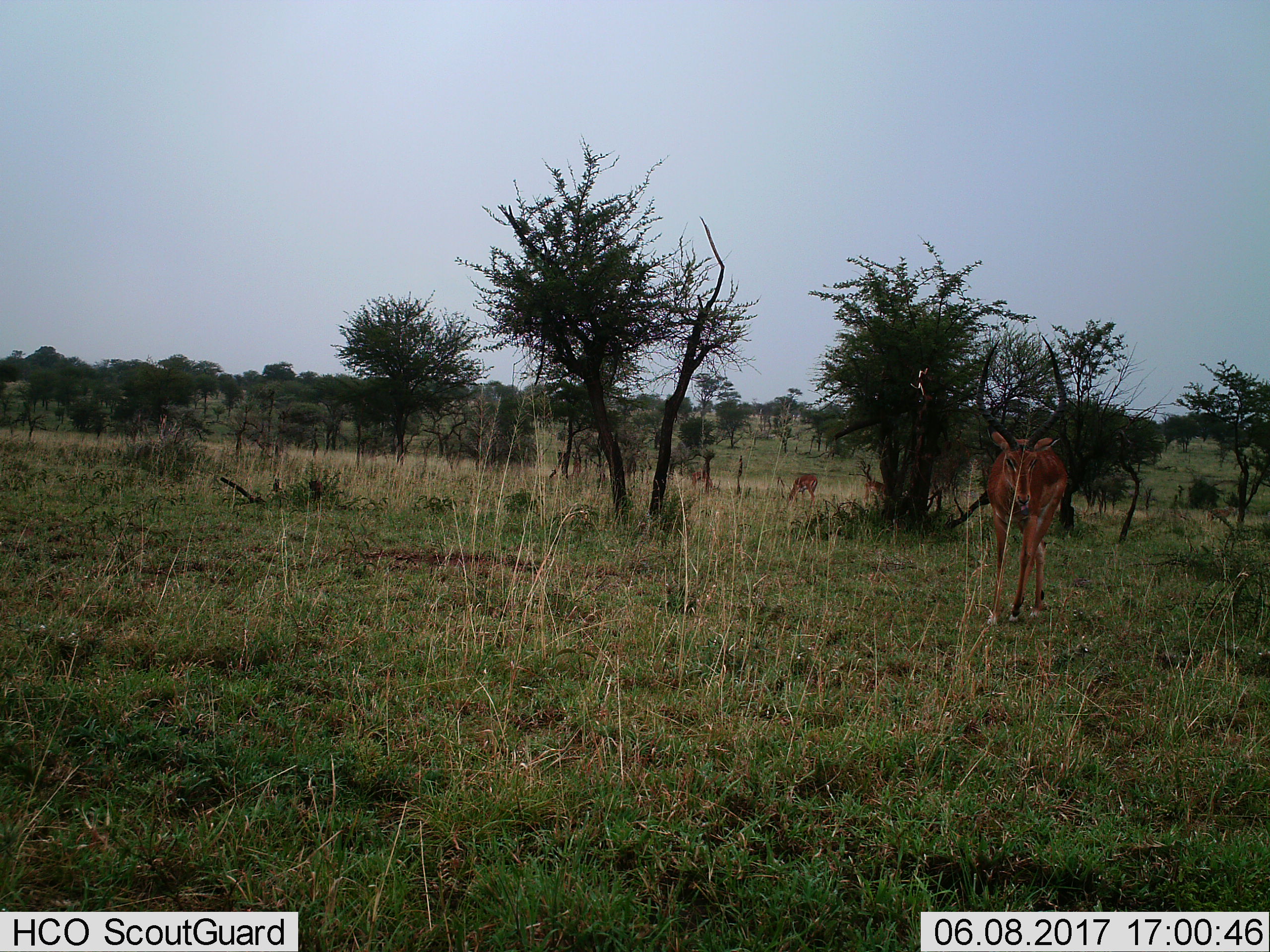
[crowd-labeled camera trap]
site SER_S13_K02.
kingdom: Animalia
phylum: Chordata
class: Mammalia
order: Artiodactyla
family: Bovidae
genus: Aepyceros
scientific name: Aepyceros melampus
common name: impala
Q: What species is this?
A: Impala (Aepyceros melampus).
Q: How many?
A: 4.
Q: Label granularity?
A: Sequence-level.